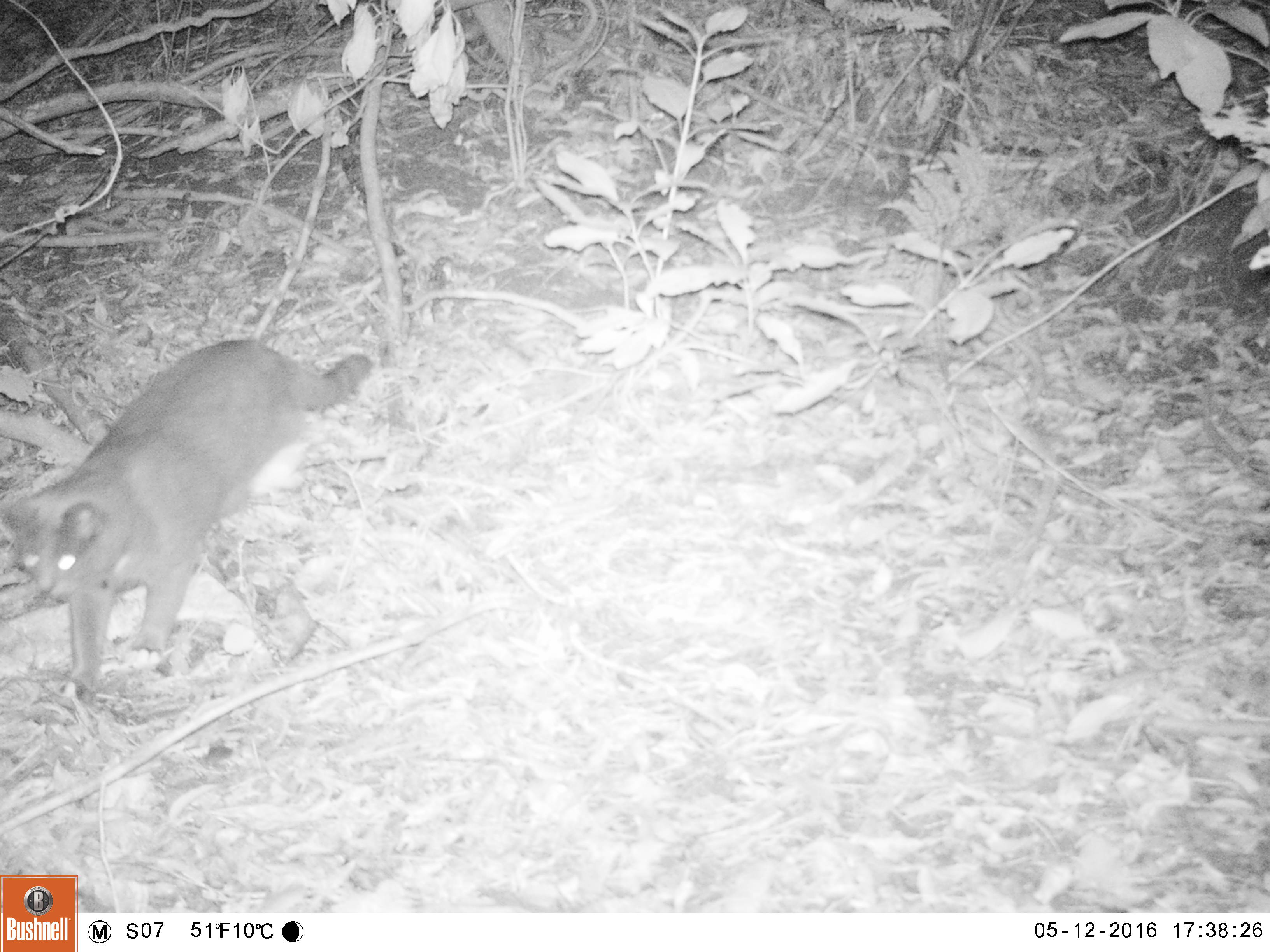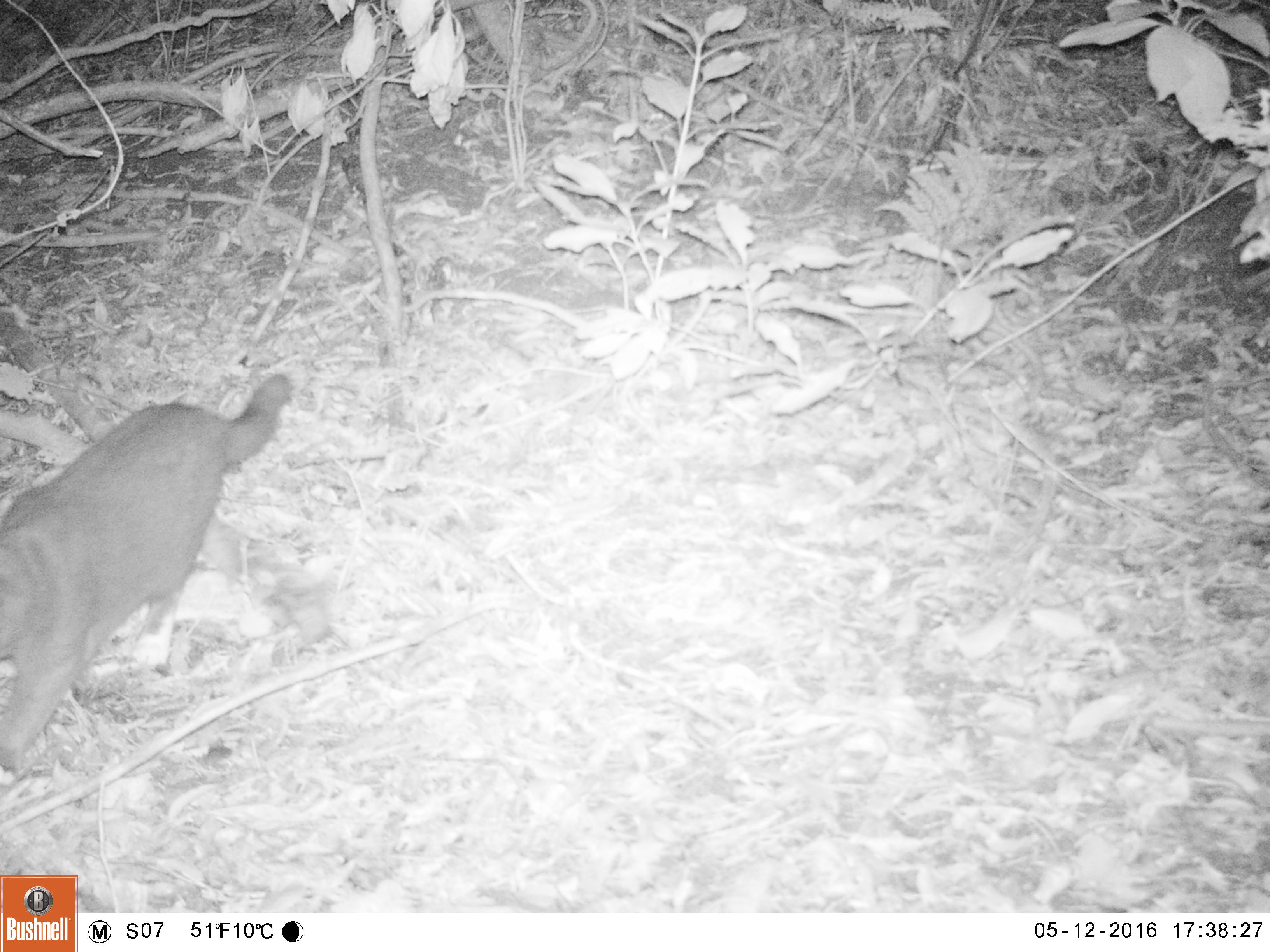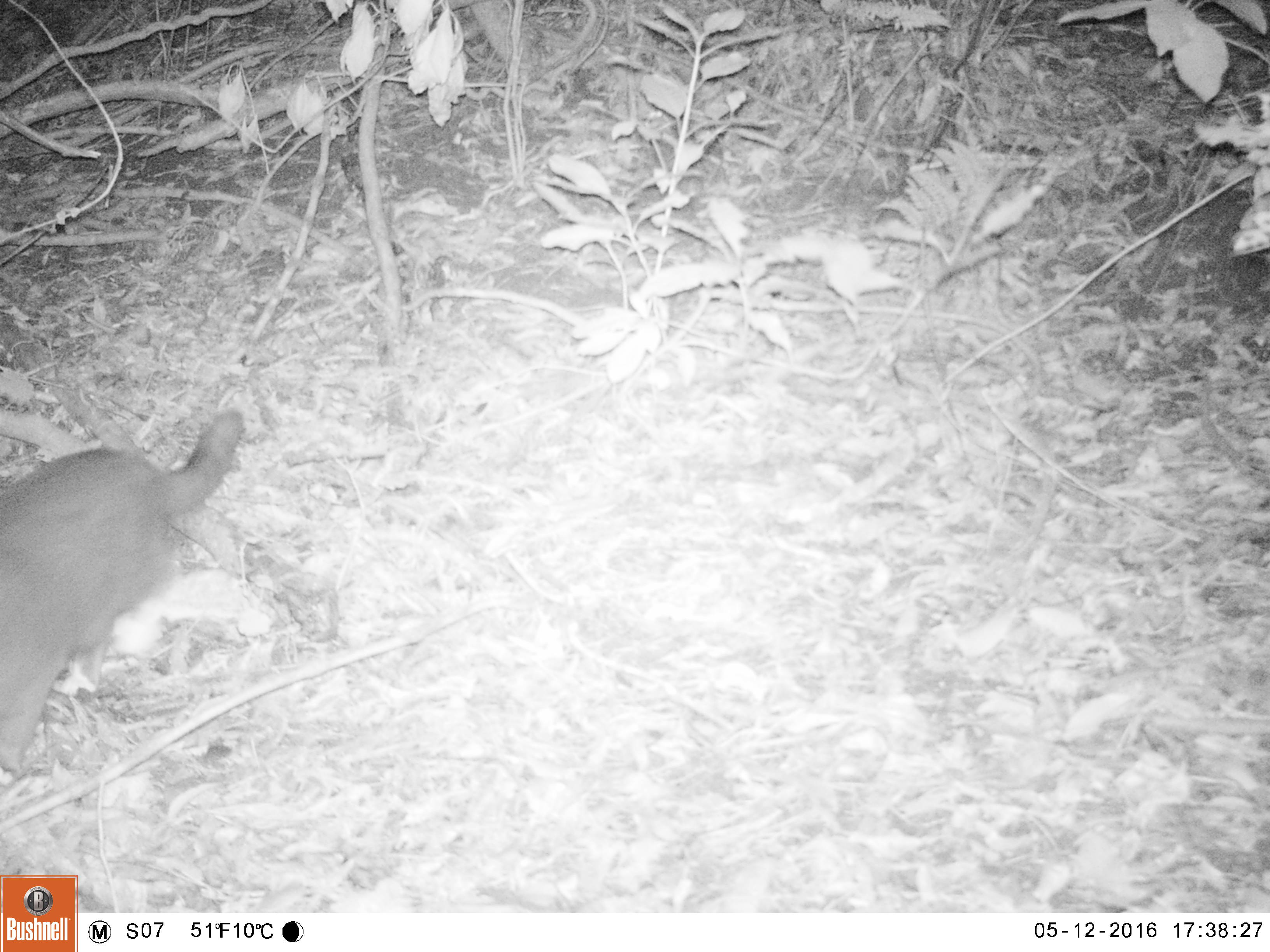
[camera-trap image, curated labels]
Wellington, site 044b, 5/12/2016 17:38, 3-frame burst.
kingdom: Animalia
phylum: Chordata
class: Mammalia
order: Carnivora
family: Felidae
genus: Felis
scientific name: Felis catus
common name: cat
Cat (Felis catus).